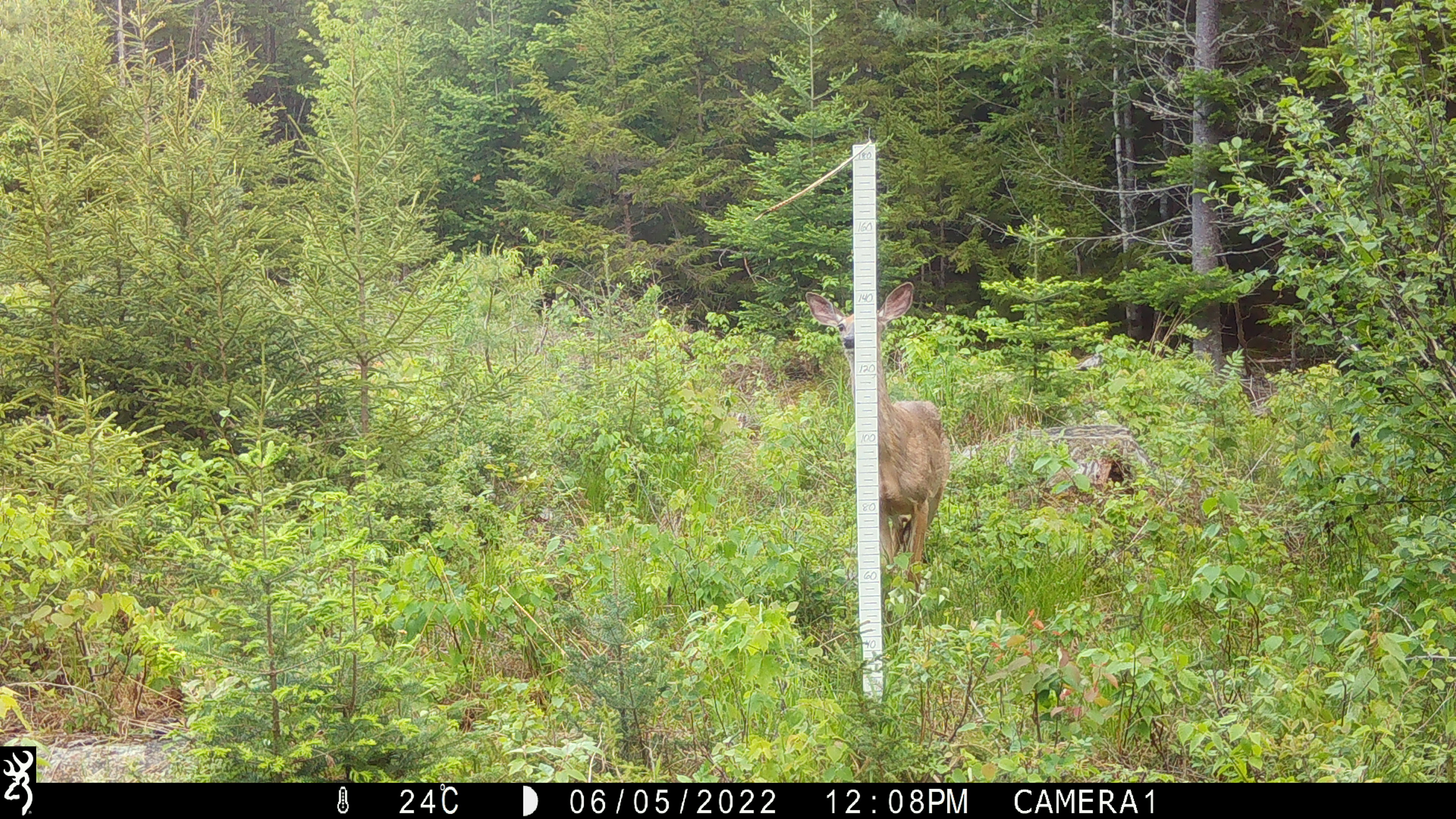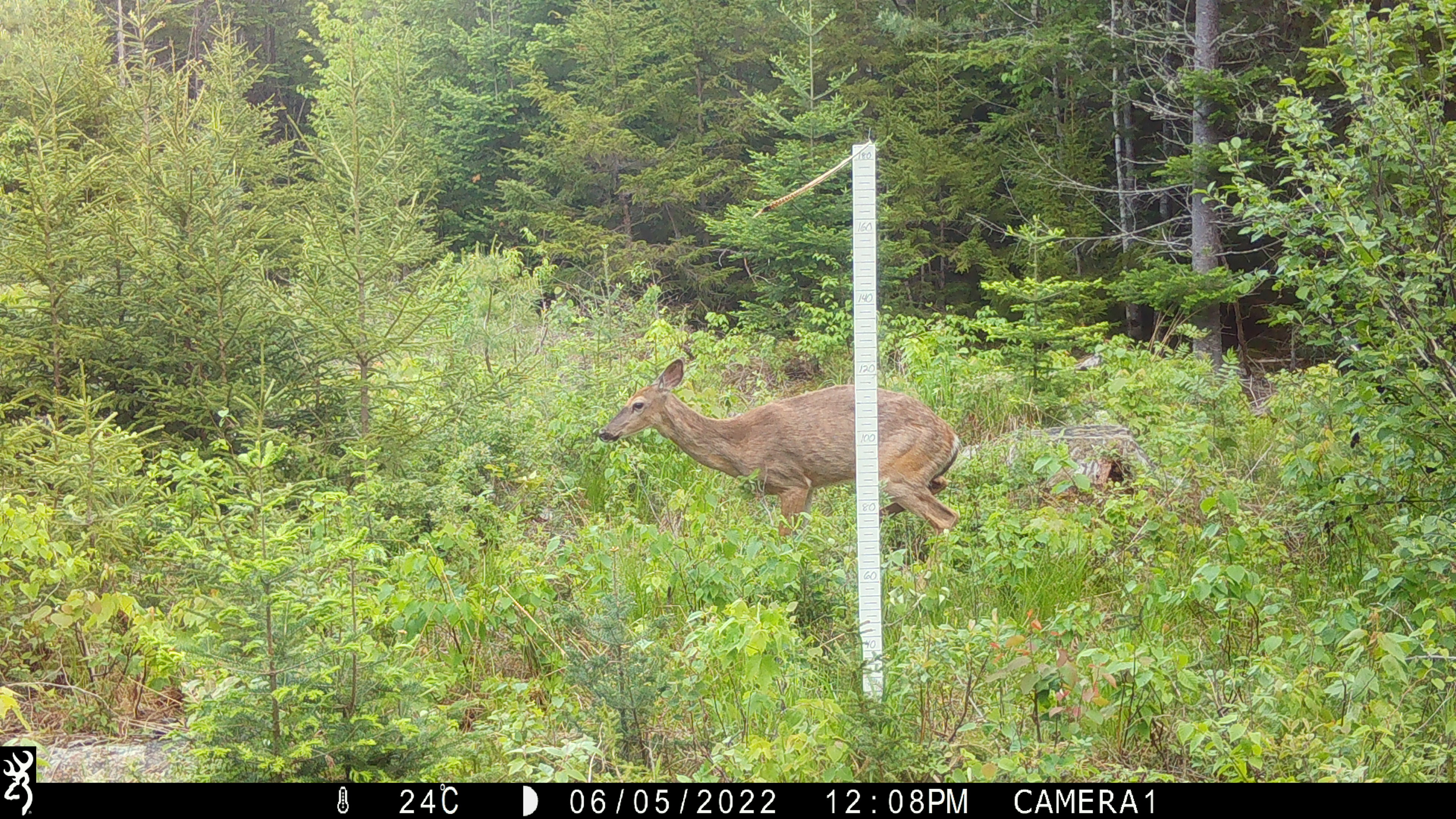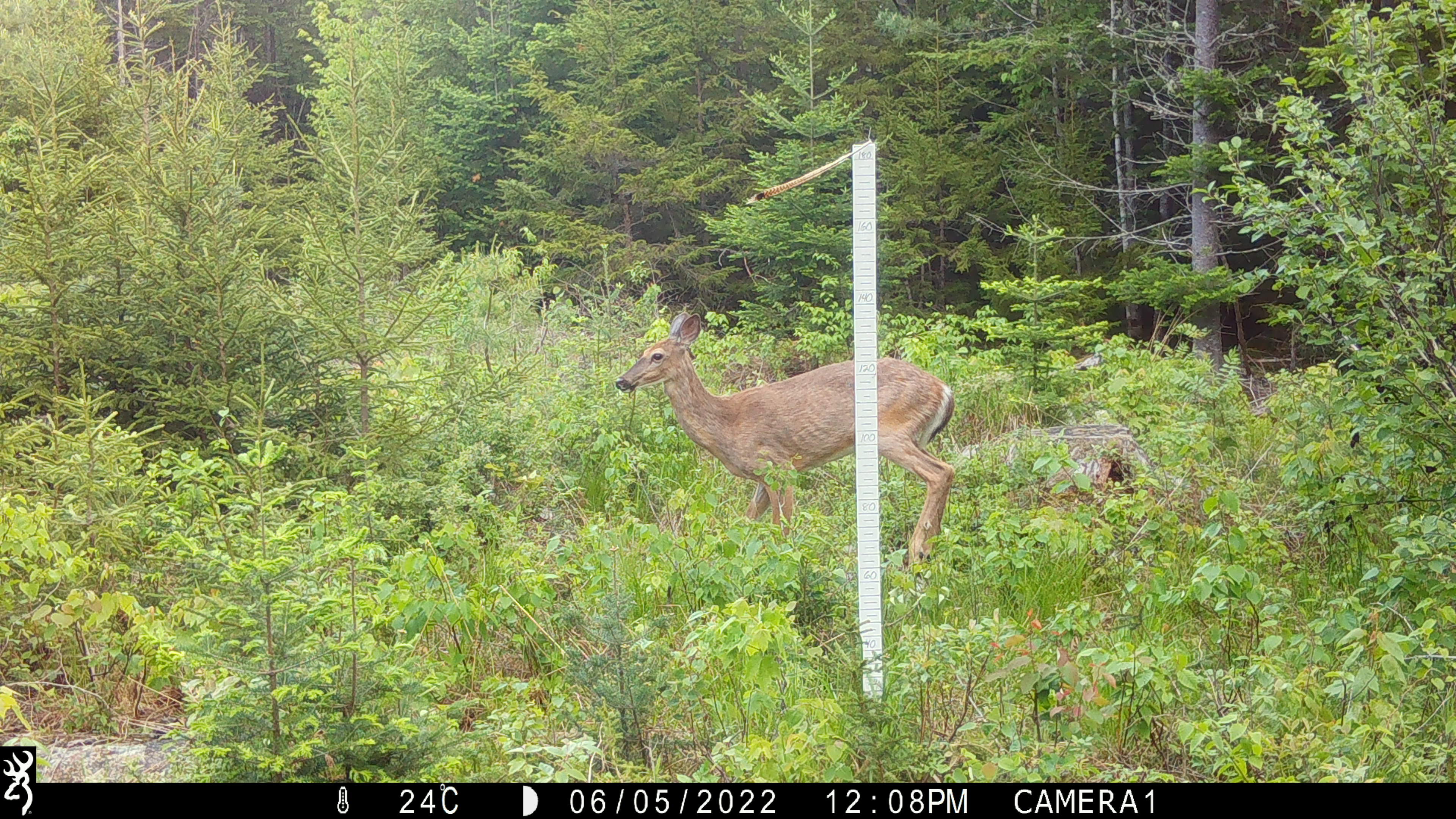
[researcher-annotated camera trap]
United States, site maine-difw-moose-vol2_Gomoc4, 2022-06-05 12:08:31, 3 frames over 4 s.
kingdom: Animalia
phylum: Chordata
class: Mammalia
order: Artiodactyla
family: Cervidae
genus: Odocoileus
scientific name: Odocoileus virginianus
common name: white-tailed deer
White-tailed deer (Odocoileus virginianus).